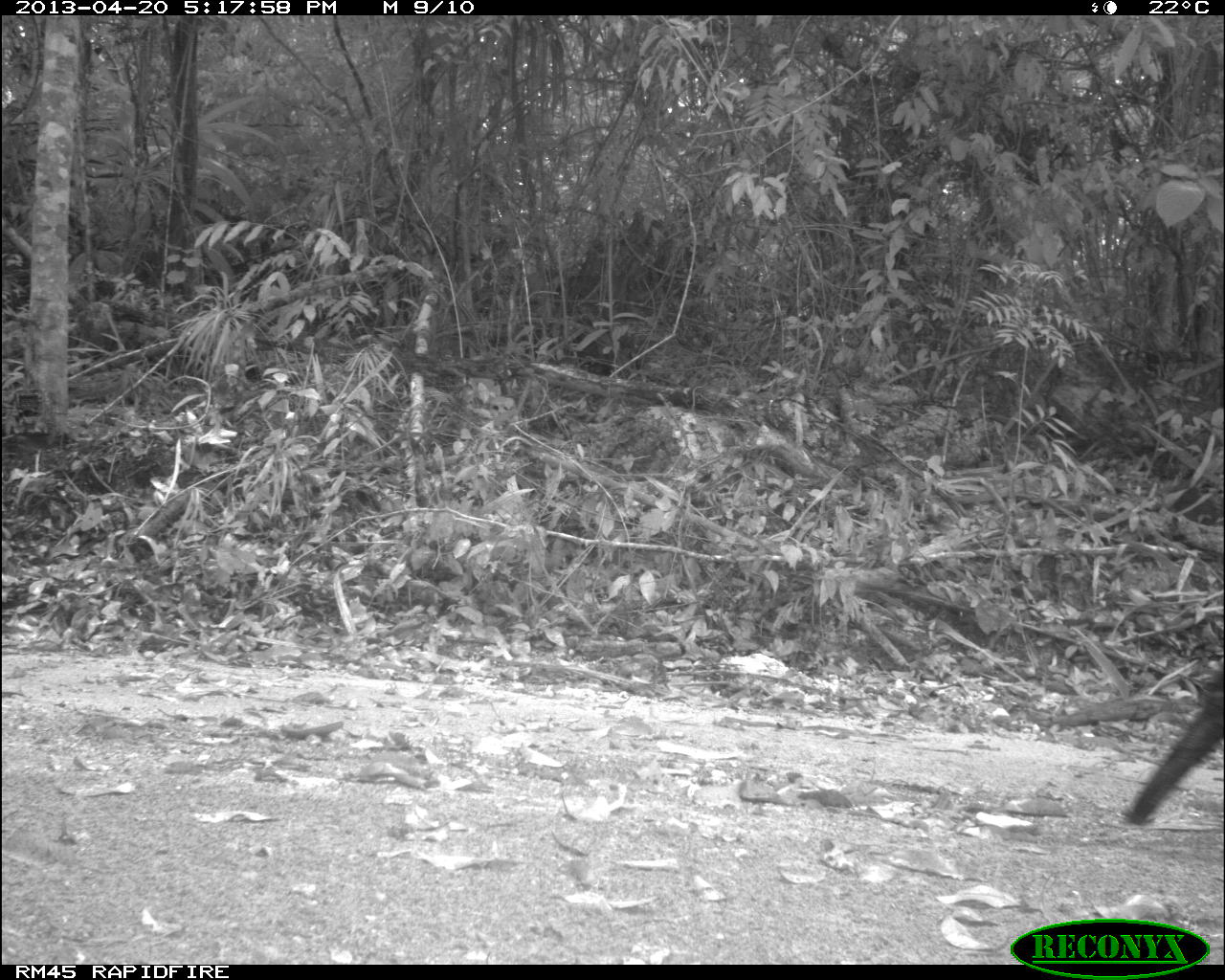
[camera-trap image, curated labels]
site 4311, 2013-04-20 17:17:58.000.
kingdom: Animalia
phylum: Chordata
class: Aves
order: Galliformes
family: Phasianidae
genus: Meleagris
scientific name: Meleagris ocellata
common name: ocellated turkey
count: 1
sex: female